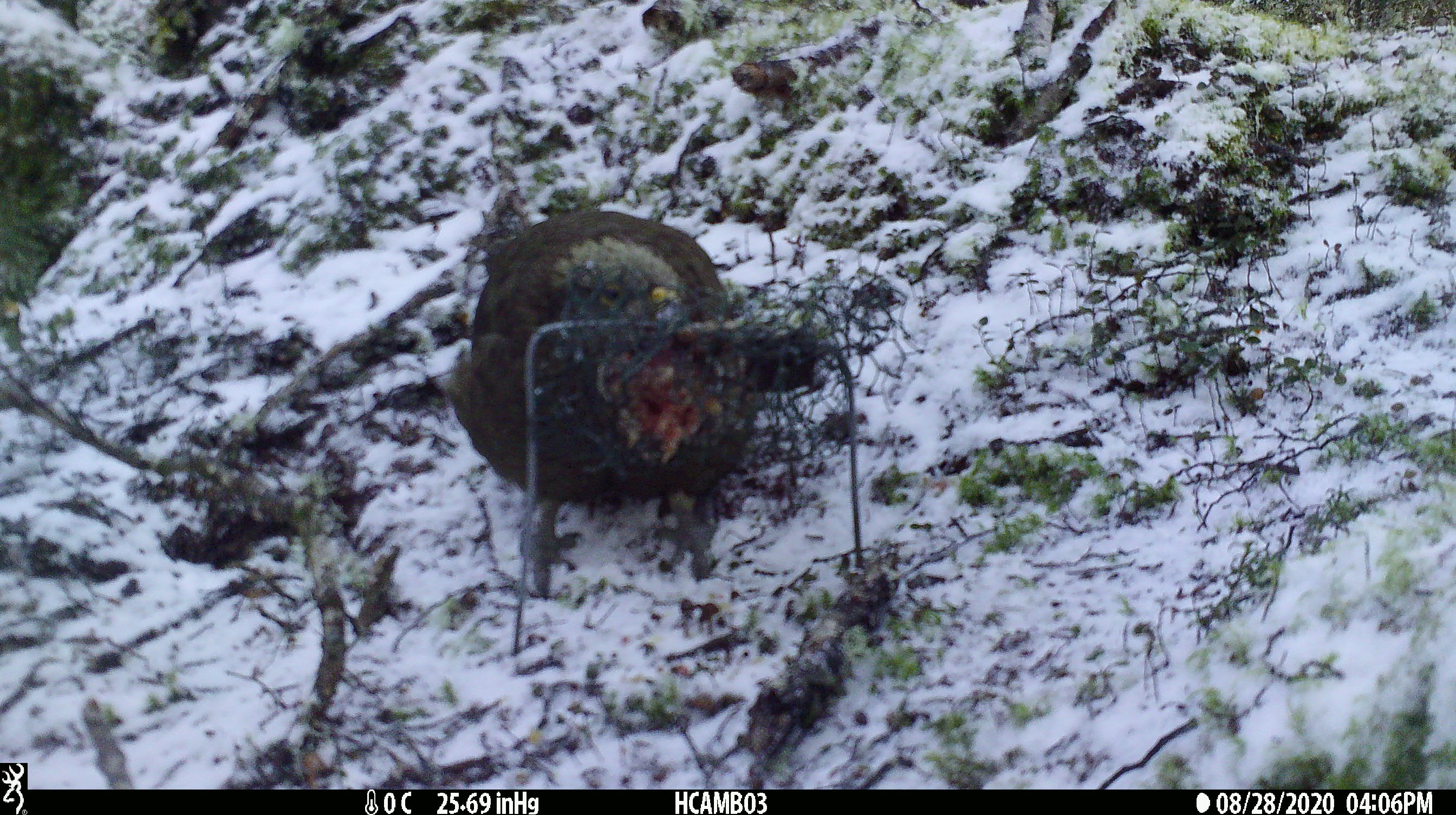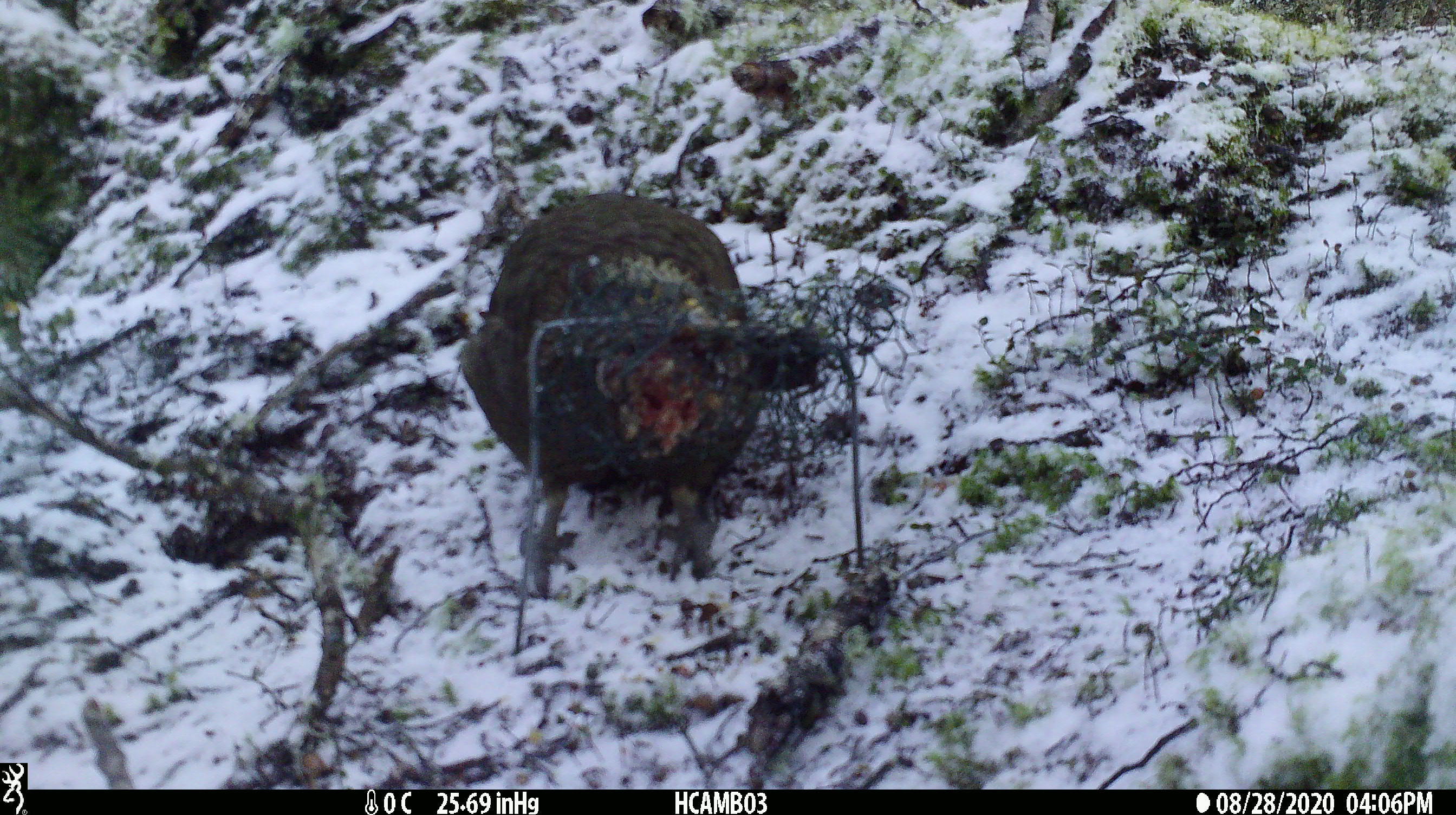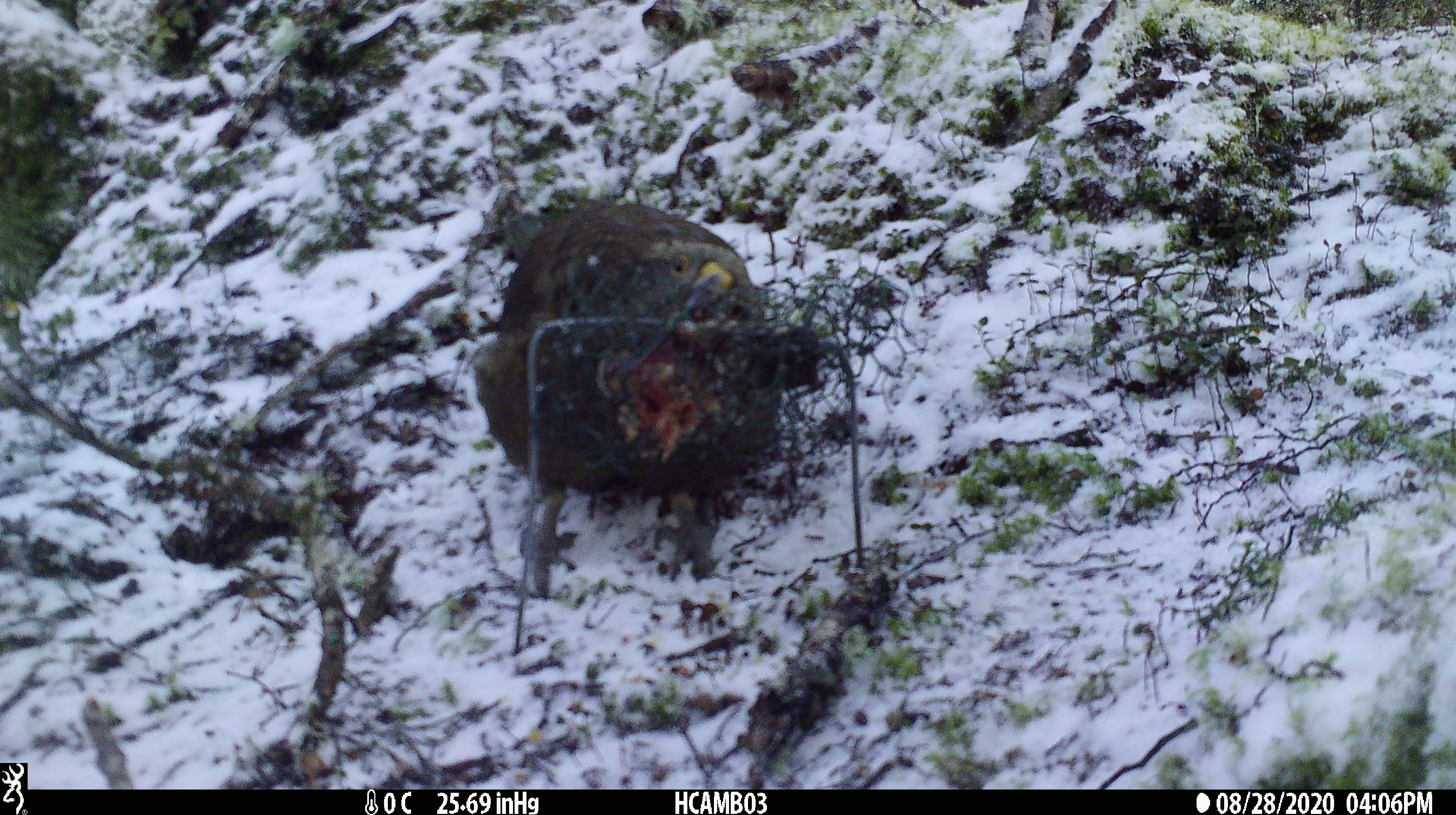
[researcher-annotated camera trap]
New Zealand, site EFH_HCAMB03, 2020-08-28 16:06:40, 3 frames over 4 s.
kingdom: Animalia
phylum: Chordata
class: Aves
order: Psittaciformes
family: Strigopidae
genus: Nestor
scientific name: Nestor notabilis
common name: kea